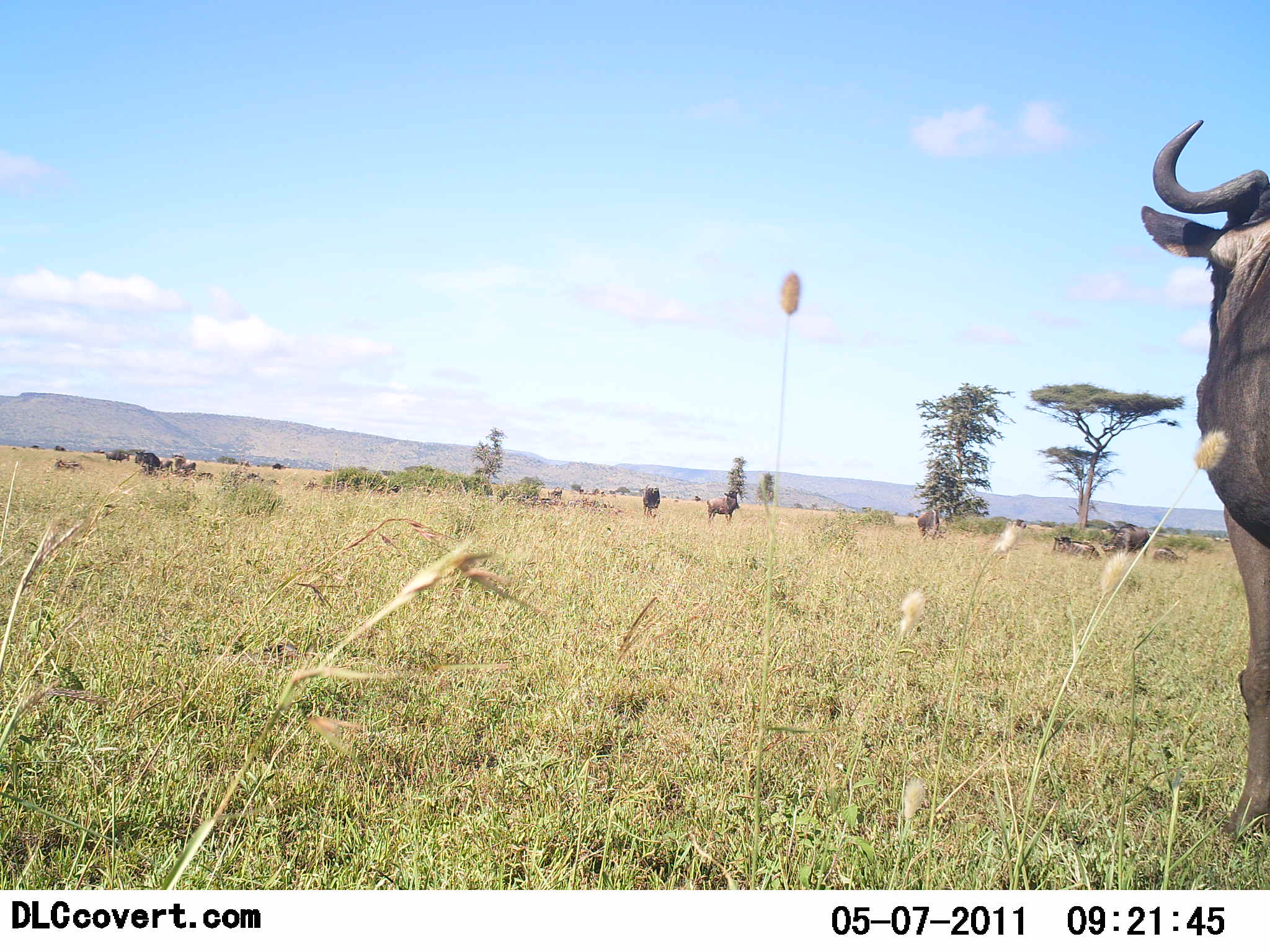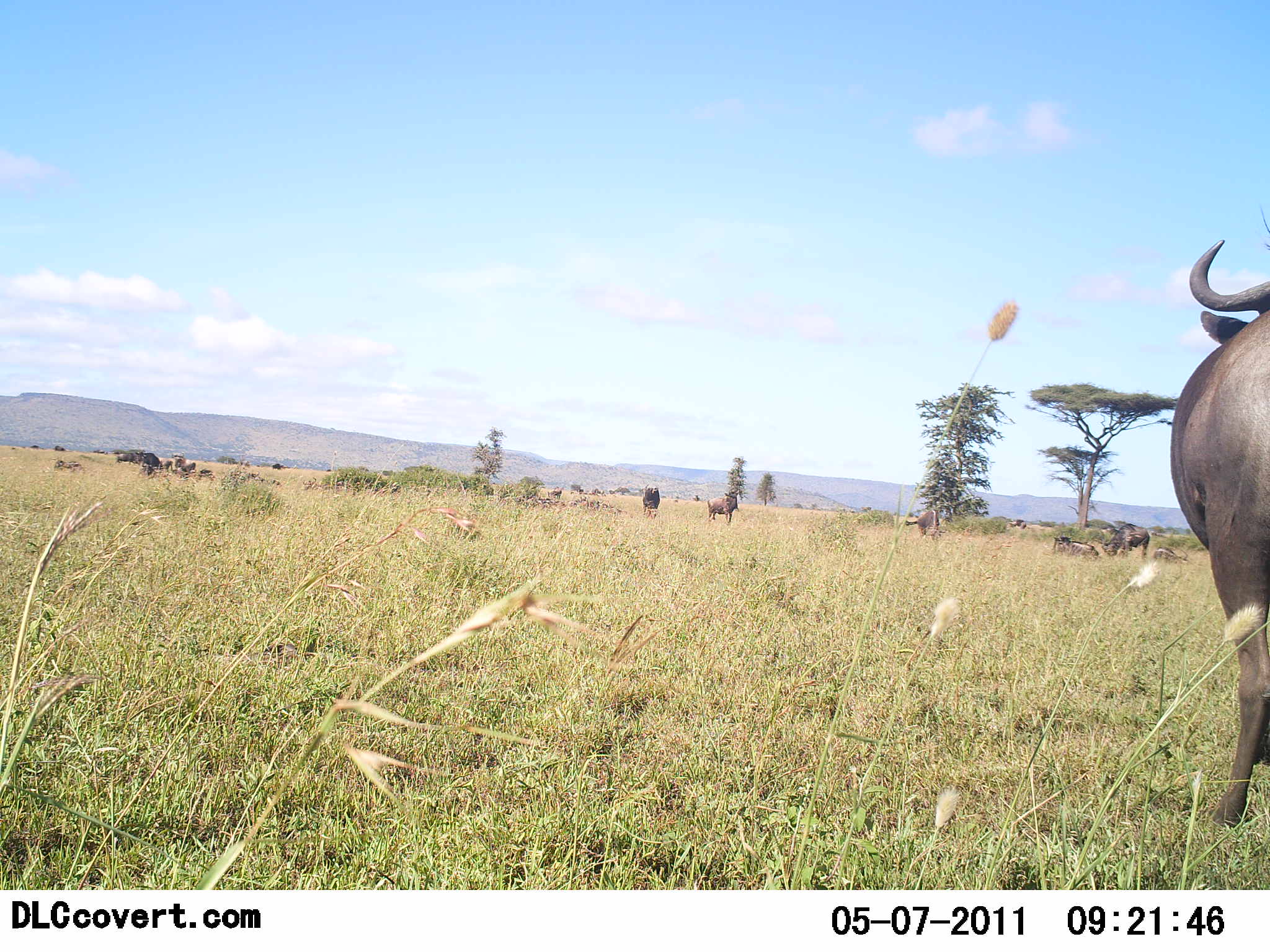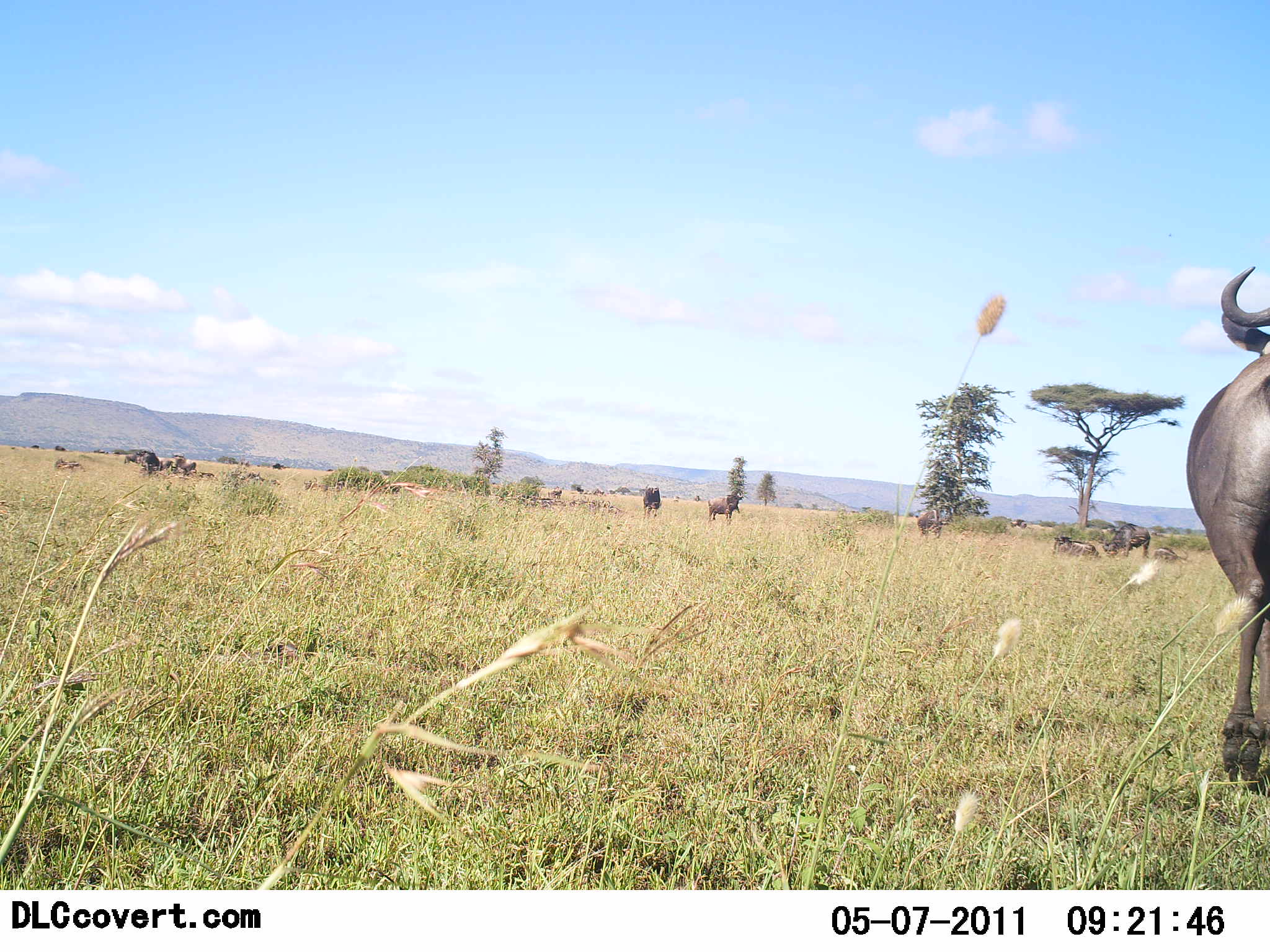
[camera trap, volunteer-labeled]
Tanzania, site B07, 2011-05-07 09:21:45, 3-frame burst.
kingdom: Animalia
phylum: Chordata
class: Mammalia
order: Artiodactyla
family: Bovidae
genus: Connochaetes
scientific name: Connochaetes taurinus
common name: blue wildebeest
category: wildebeest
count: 10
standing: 58%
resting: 25%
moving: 17%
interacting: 17%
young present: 0%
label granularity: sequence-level